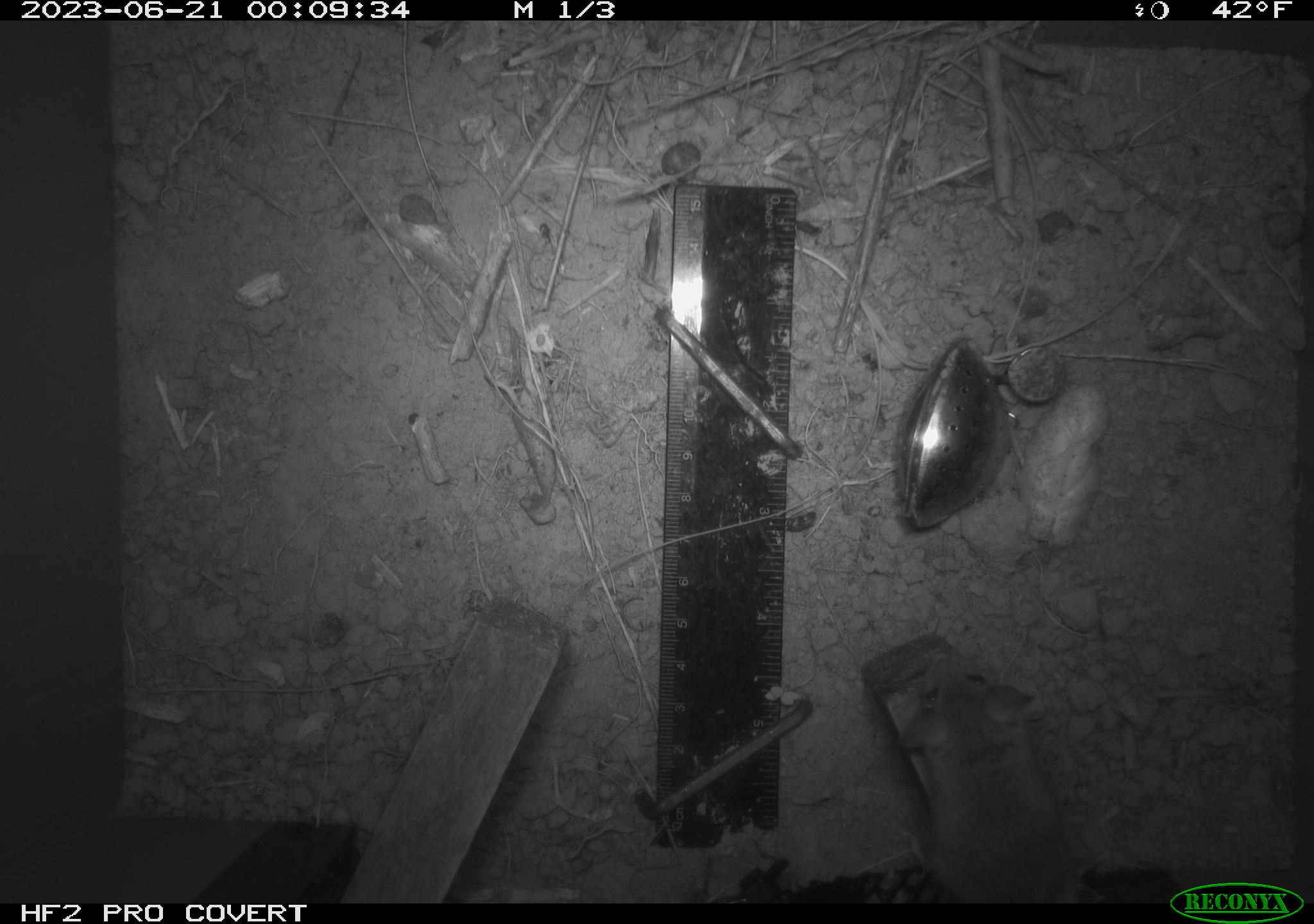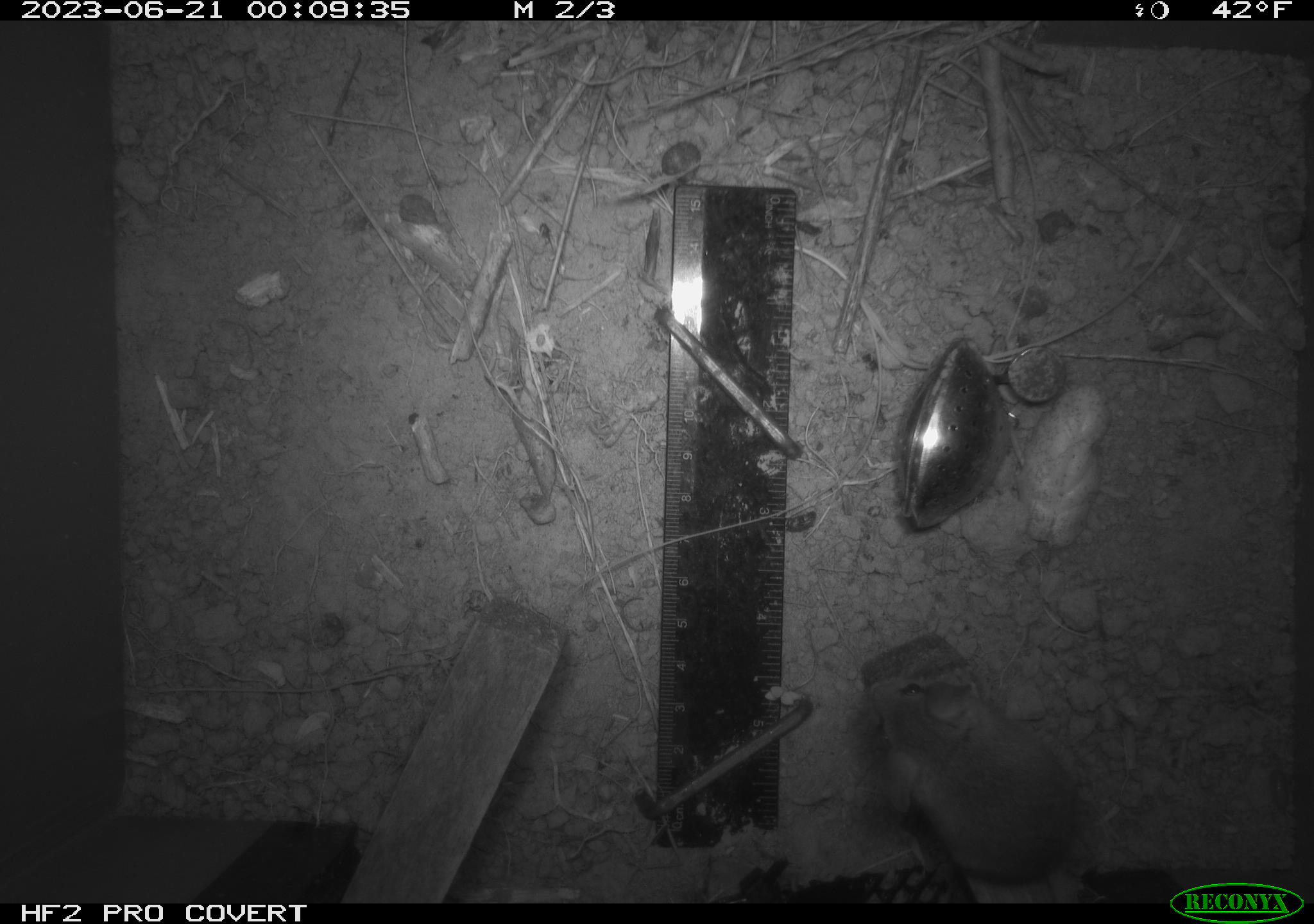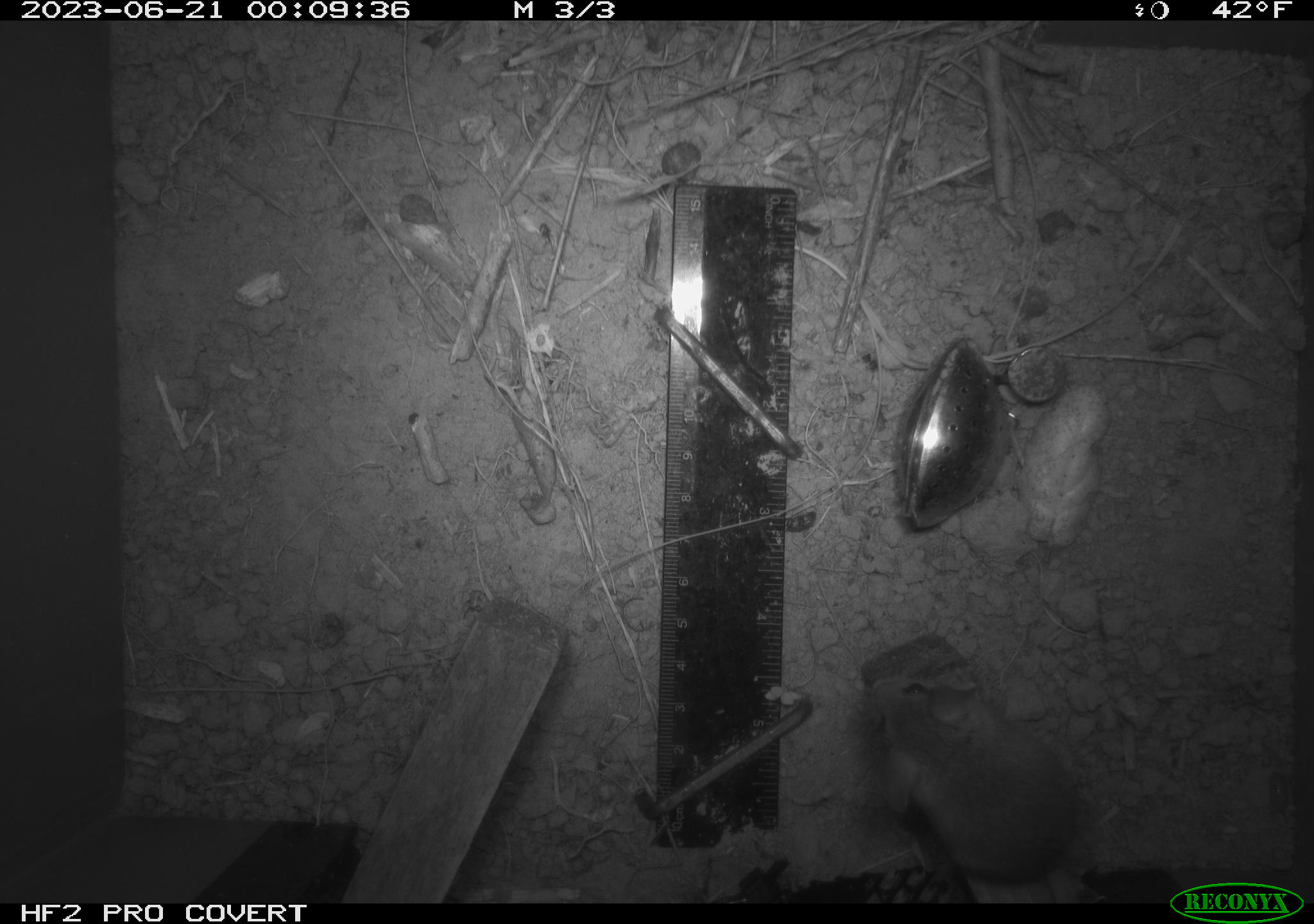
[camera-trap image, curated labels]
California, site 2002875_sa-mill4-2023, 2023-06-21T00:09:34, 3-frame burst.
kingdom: Animalia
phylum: Chordata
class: Mammalia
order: Rodentia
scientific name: Rodentia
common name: mouse species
Mouse species (Rodentia).